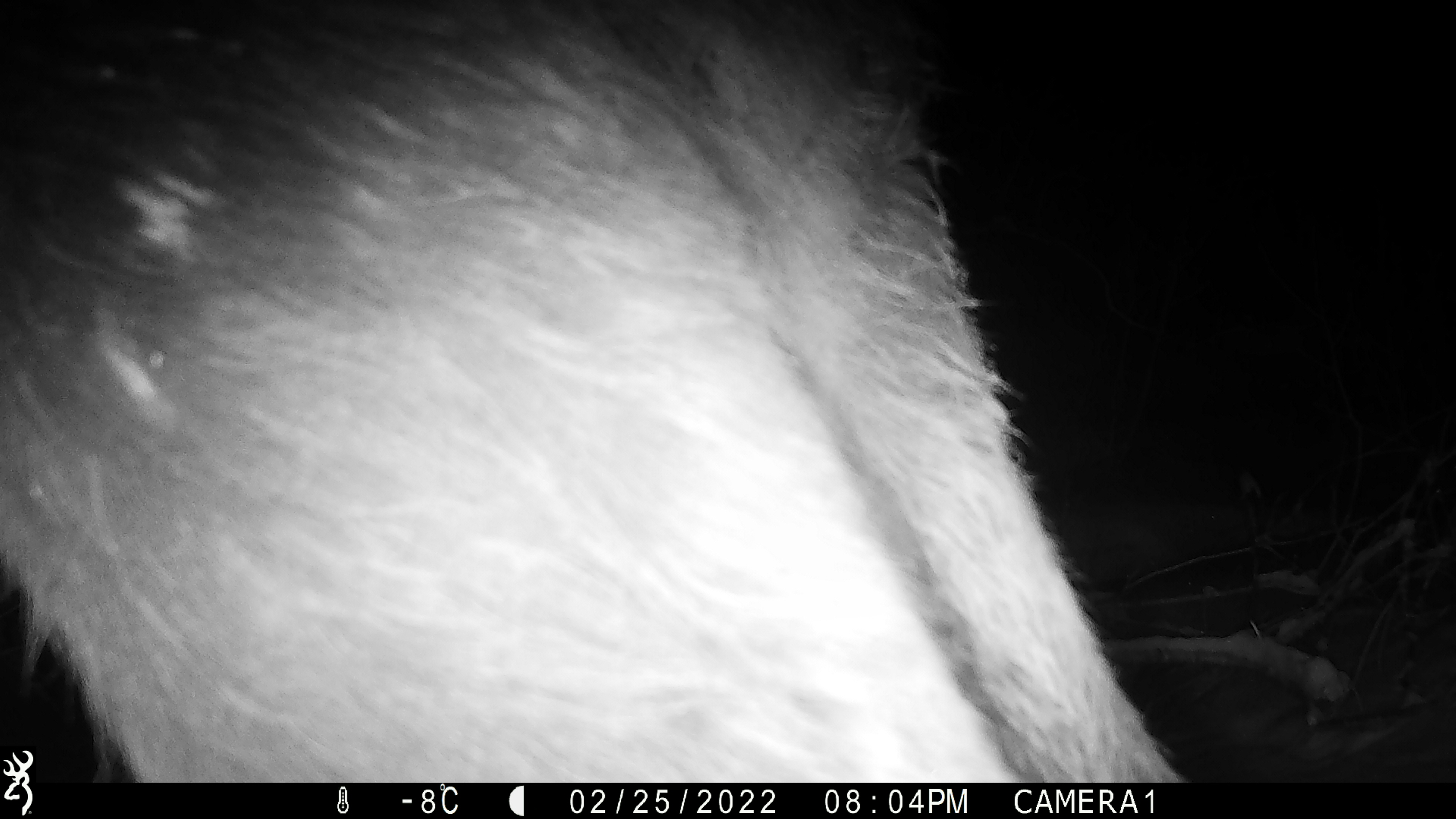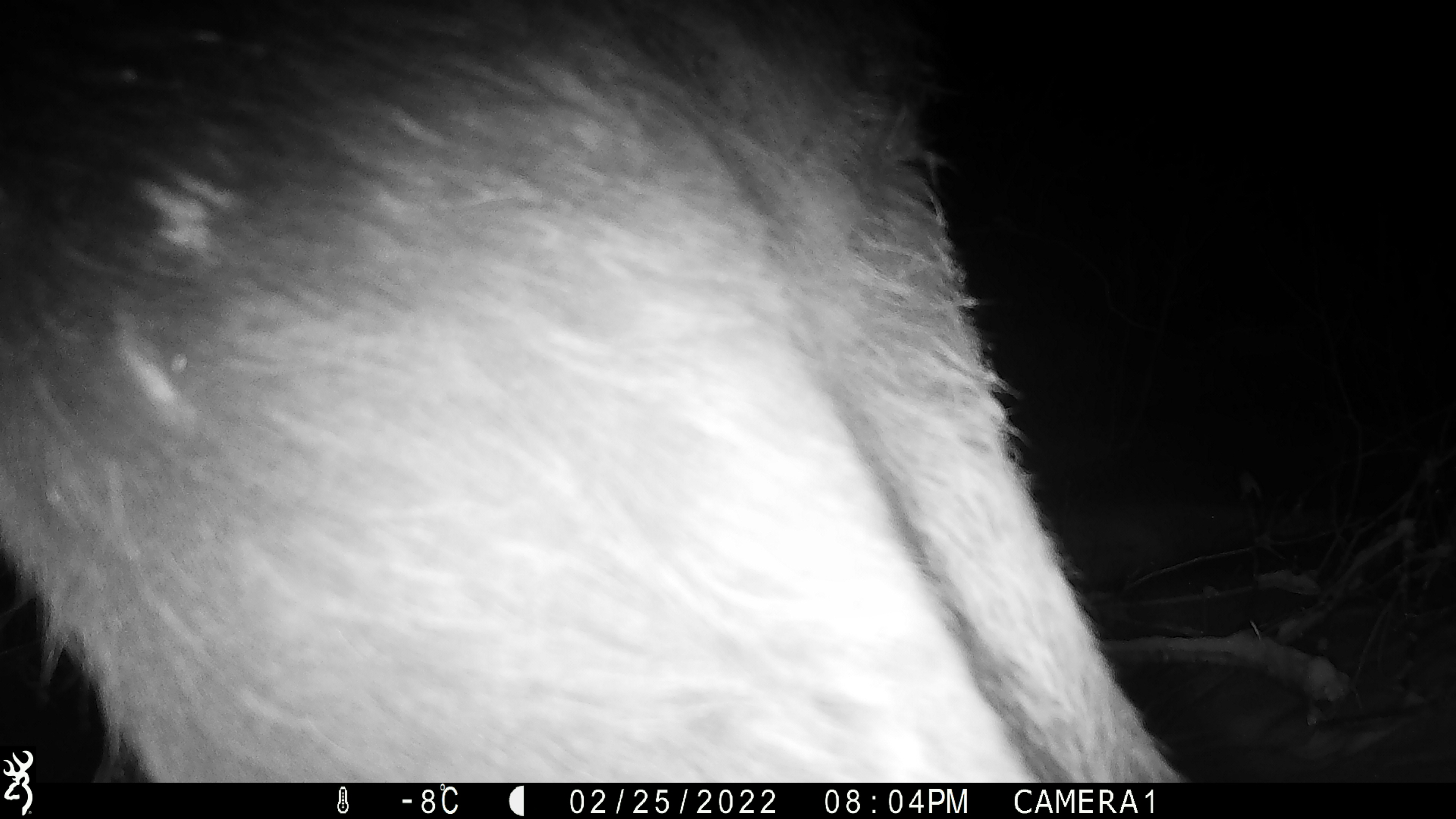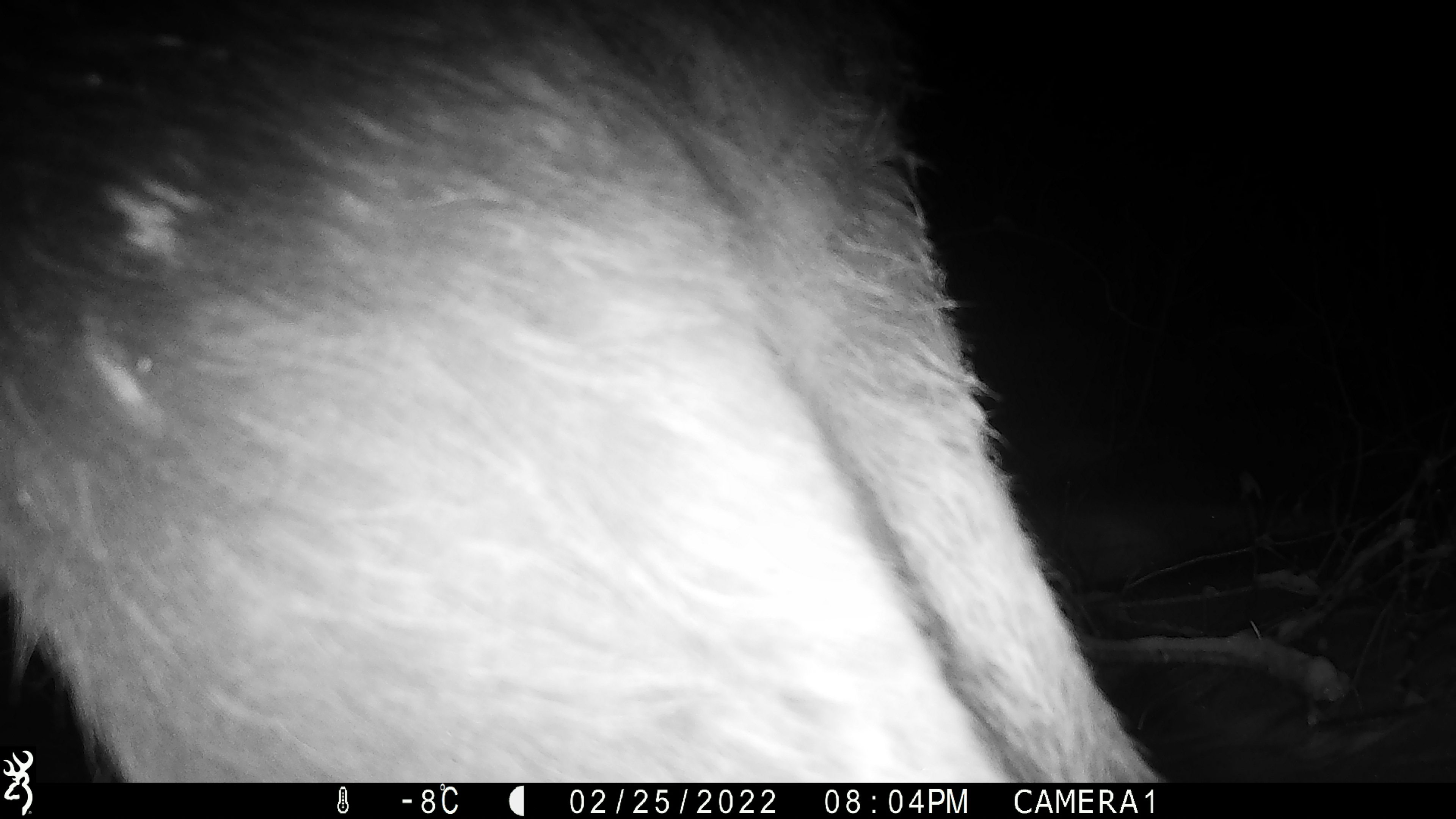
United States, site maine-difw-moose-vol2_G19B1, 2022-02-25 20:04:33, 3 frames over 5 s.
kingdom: Animalia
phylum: Chordata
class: Mammalia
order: Artiodactyla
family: Cervidae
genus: Alces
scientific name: Alces alces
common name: moose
Moose (Alces alces).